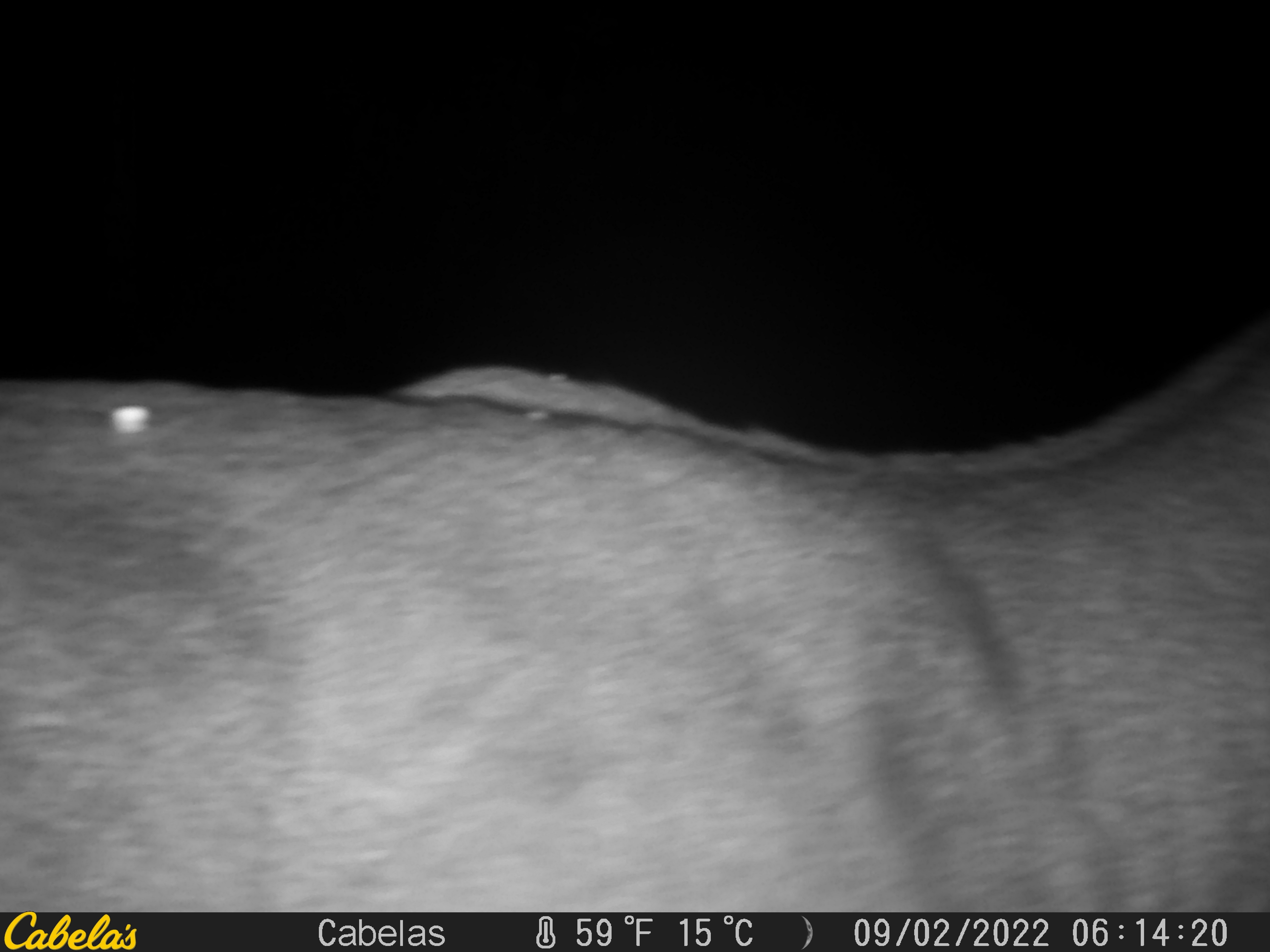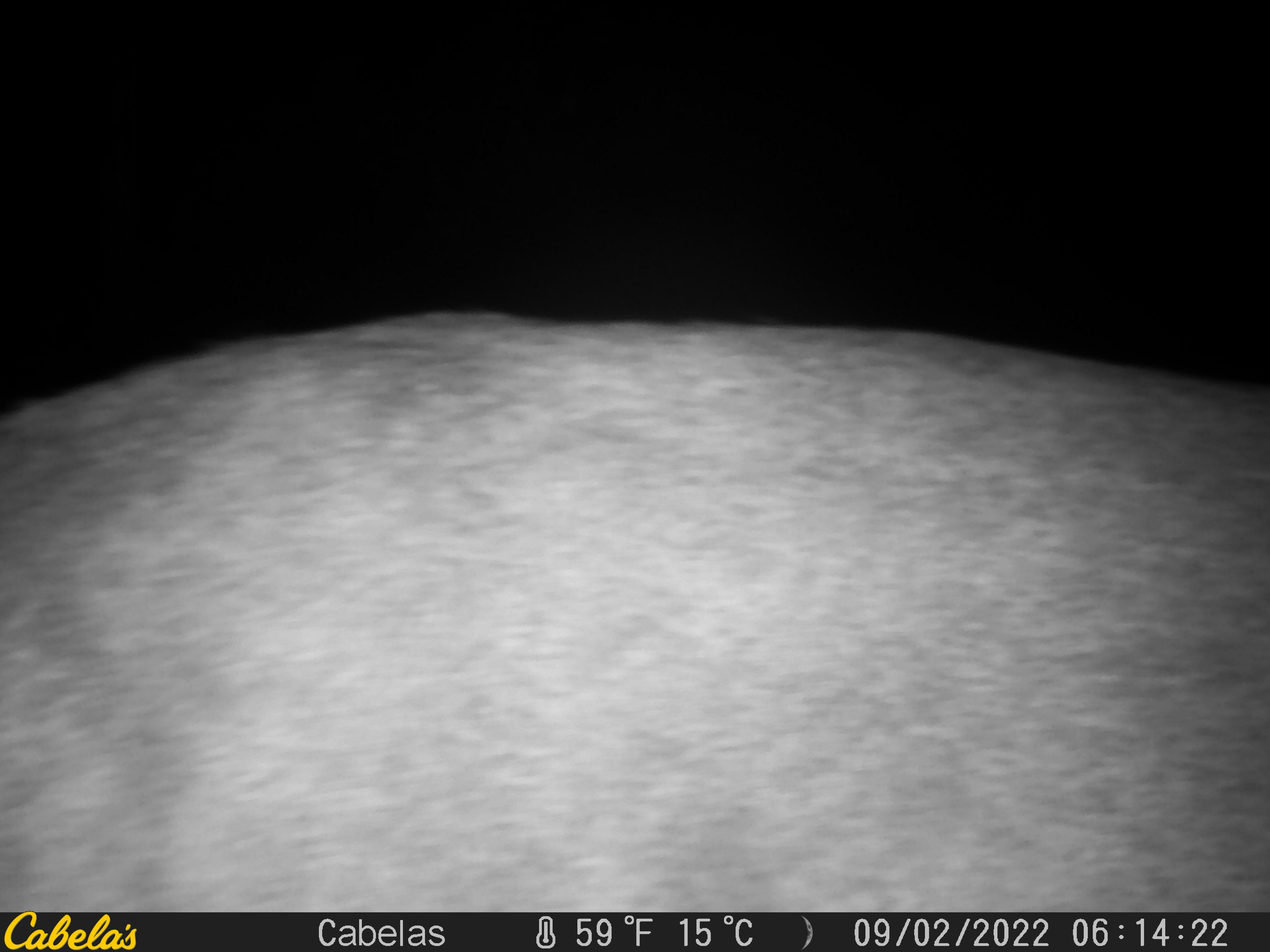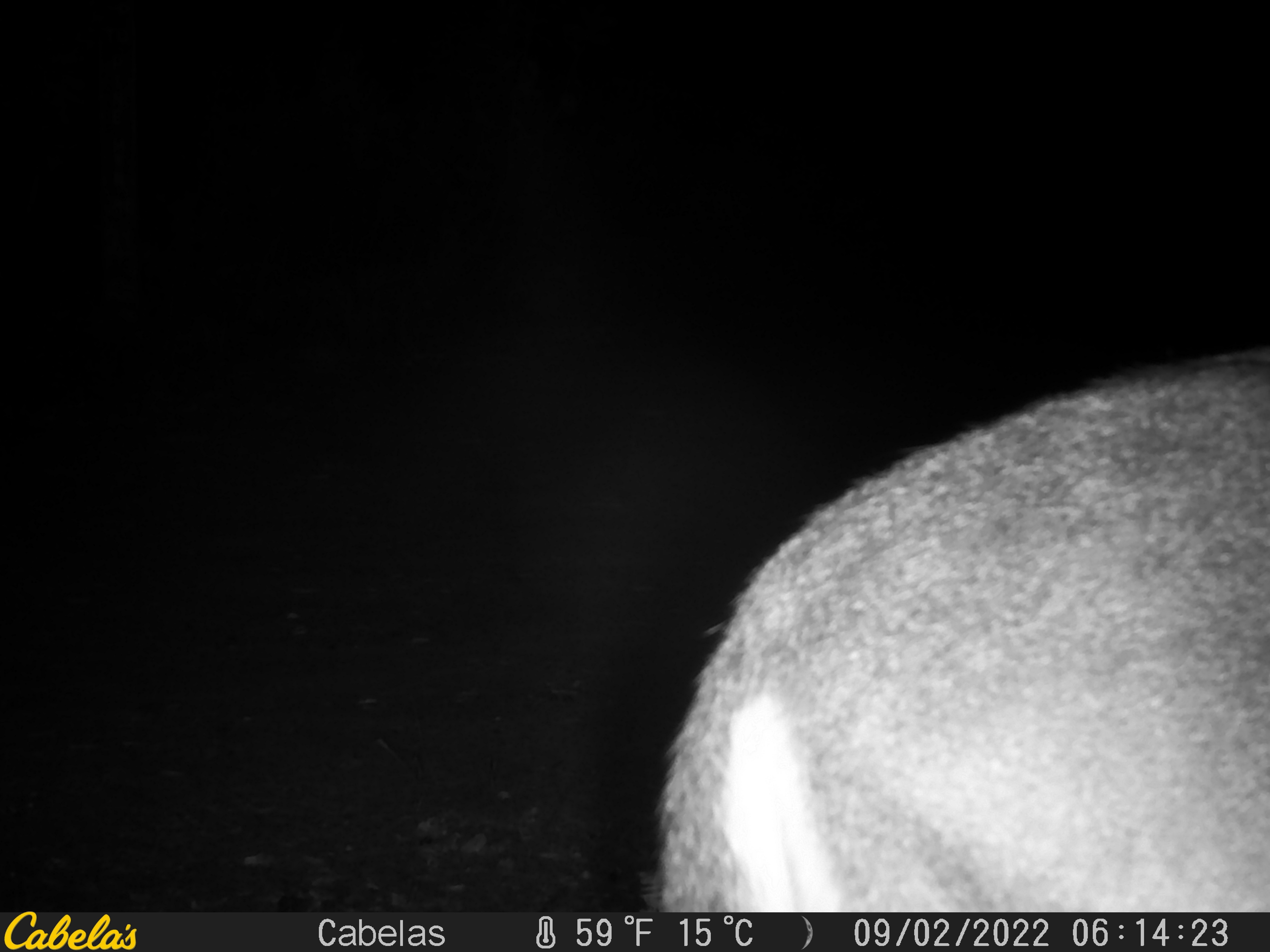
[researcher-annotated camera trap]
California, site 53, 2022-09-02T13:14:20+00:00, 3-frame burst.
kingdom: Animalia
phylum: Chordata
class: Mammalia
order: Artiodactyla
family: Cervidae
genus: Odocoileus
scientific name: Odocoileus hemionus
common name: mule deer